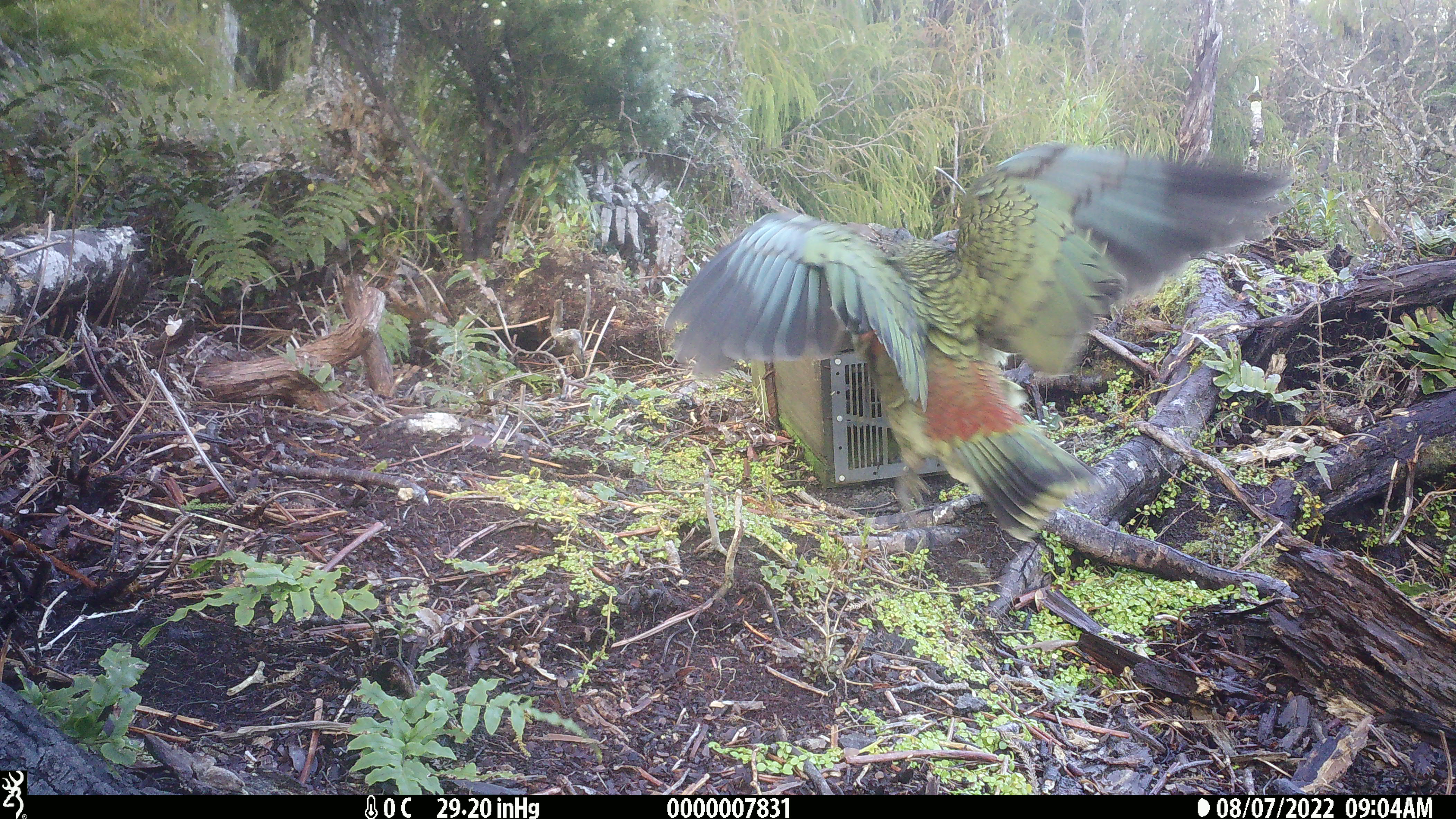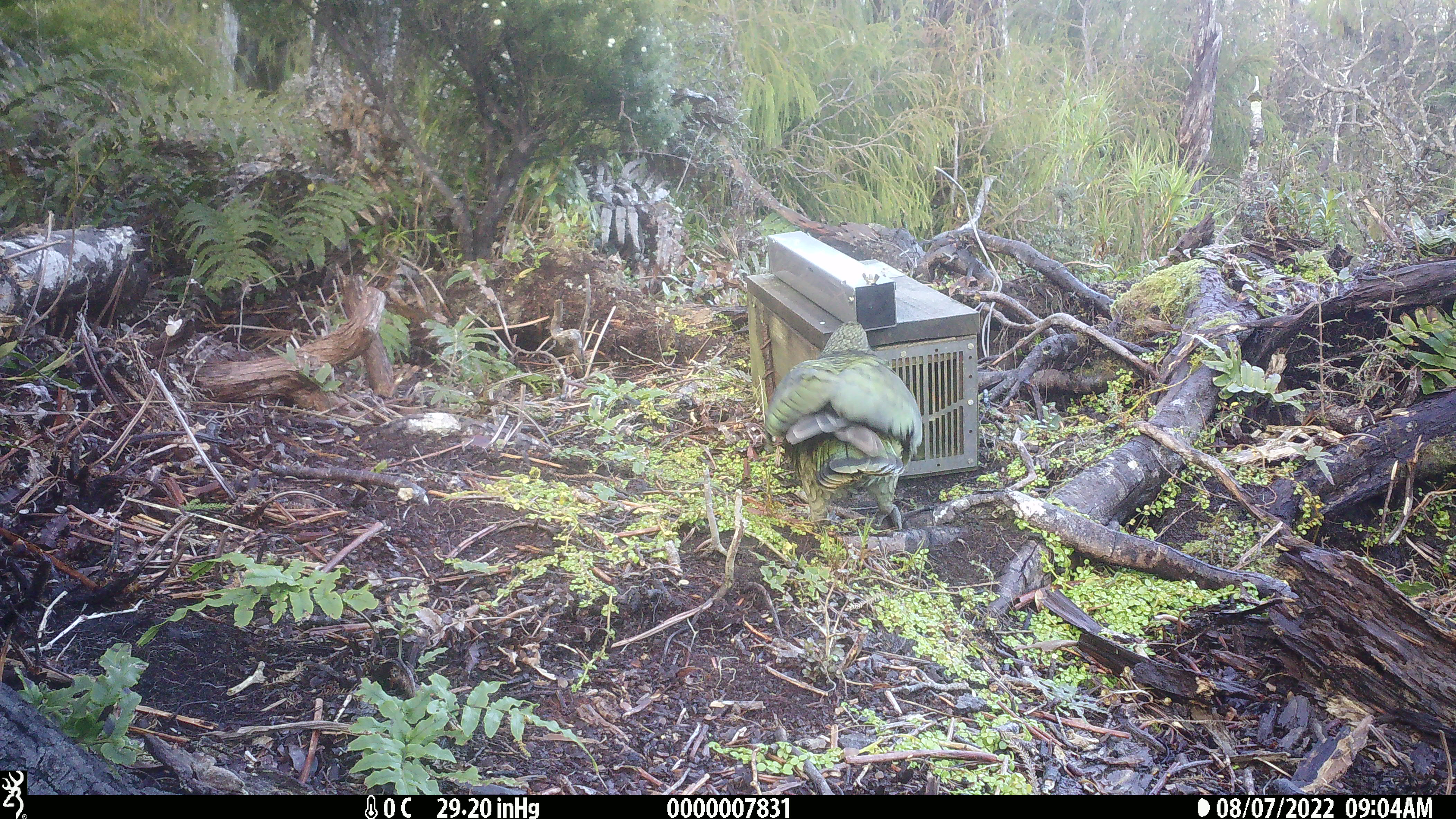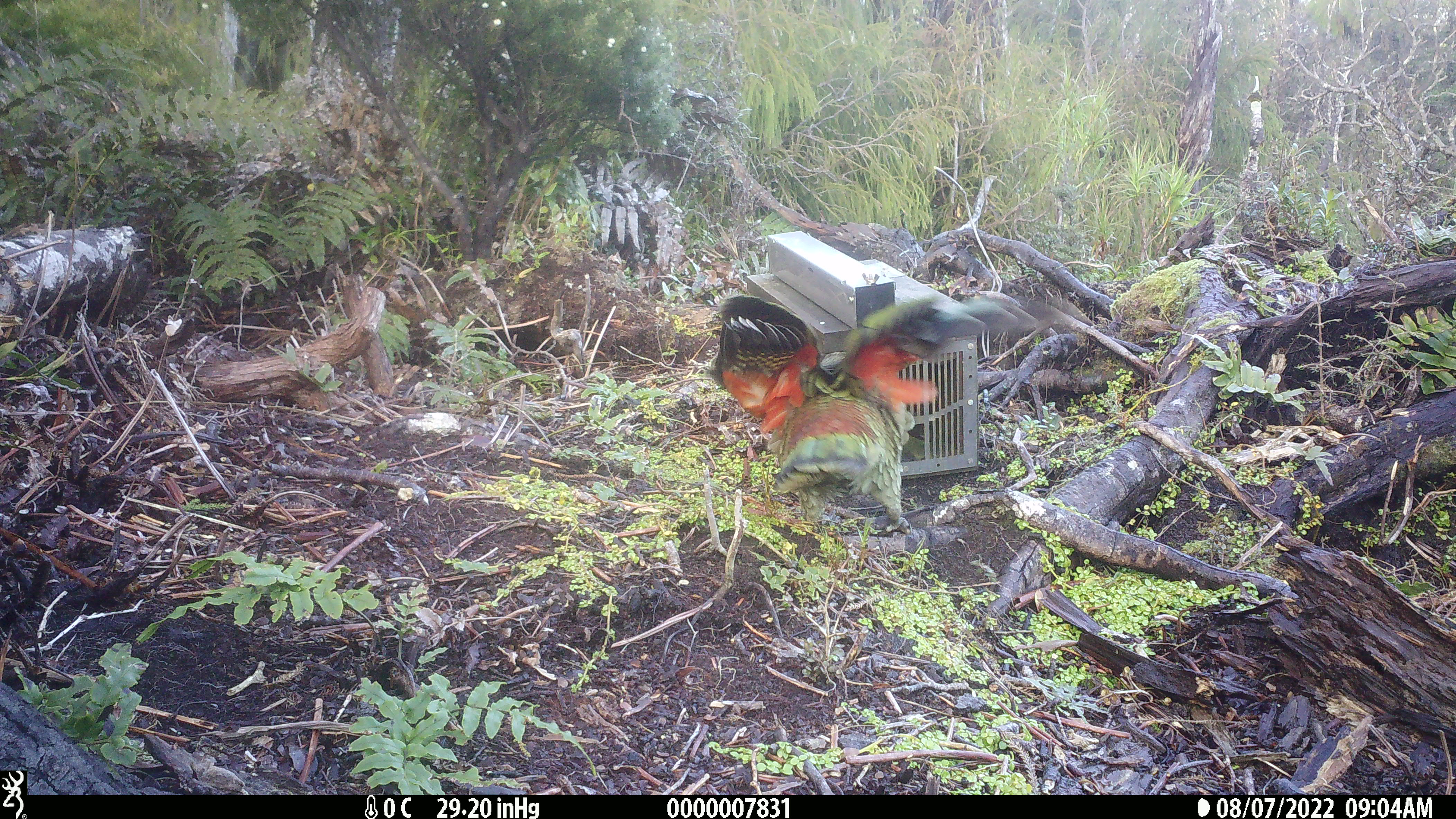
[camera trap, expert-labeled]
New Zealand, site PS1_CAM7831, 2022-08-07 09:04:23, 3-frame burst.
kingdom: Animalia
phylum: Chordata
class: Aves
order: Psittaciformes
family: Strigopidae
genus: Nestor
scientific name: Nestor notabilis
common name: kea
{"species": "kea (Nestor notabilis)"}